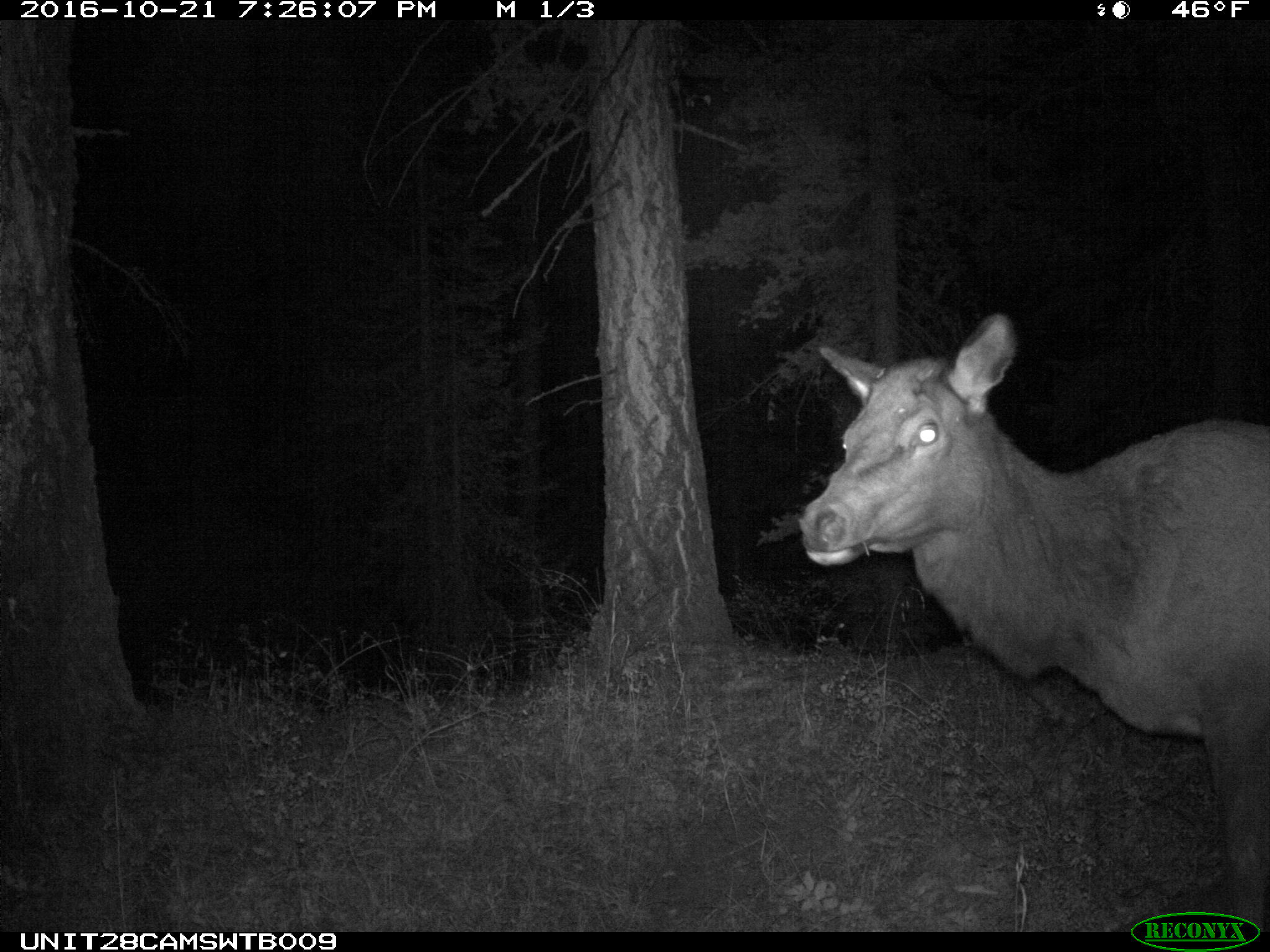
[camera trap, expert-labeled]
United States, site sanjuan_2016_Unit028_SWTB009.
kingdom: Animalia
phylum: Chordata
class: Mammalia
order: Artiodactyla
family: Cervidae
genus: Cervus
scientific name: Cervus elaphus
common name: red deer